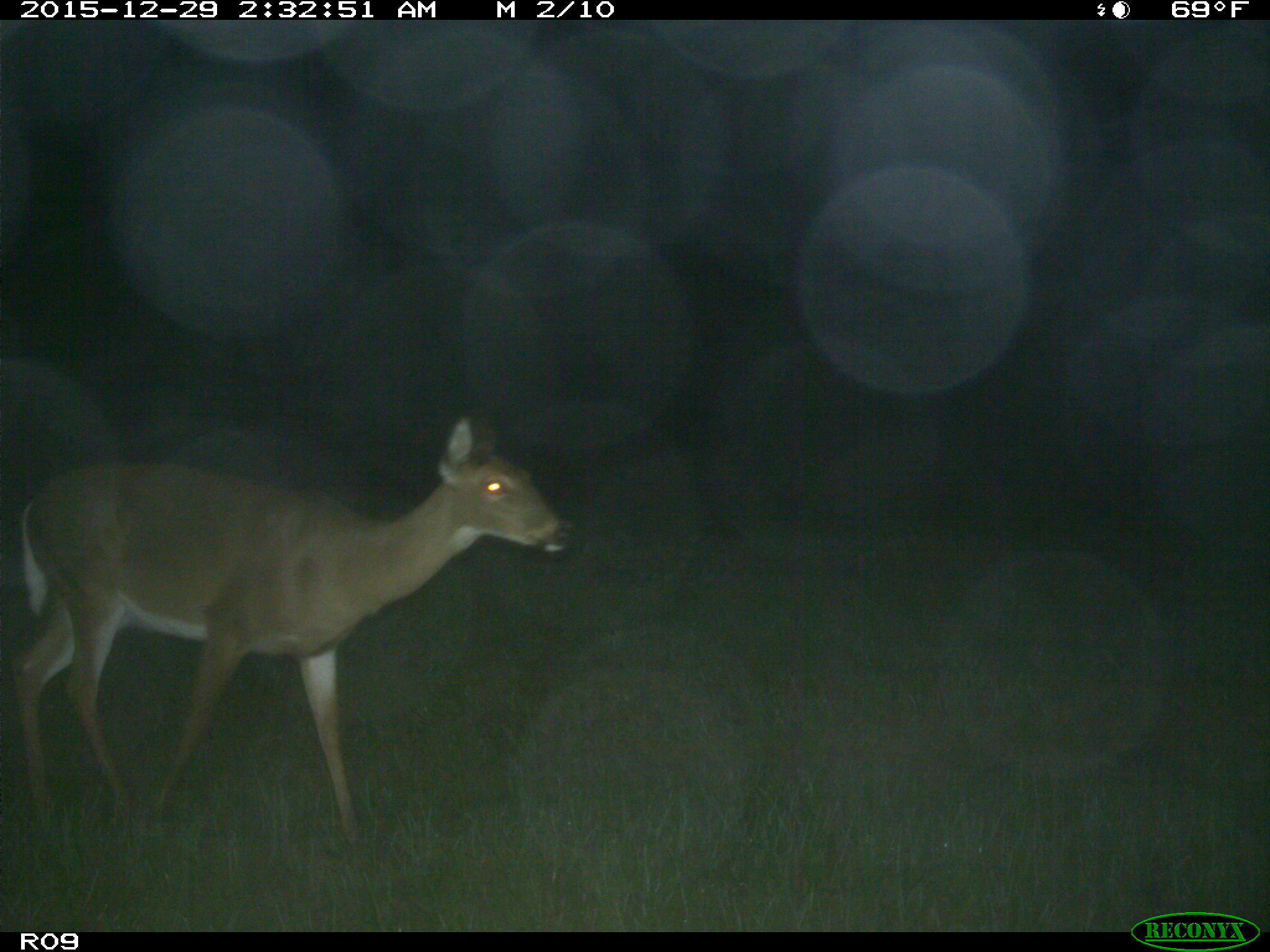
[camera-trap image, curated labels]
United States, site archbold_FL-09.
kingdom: Animalia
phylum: Chordata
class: Mammalia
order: Artiodactyla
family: Cervidae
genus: Odocoileus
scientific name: Odocoileus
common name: deer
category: unidentified deer